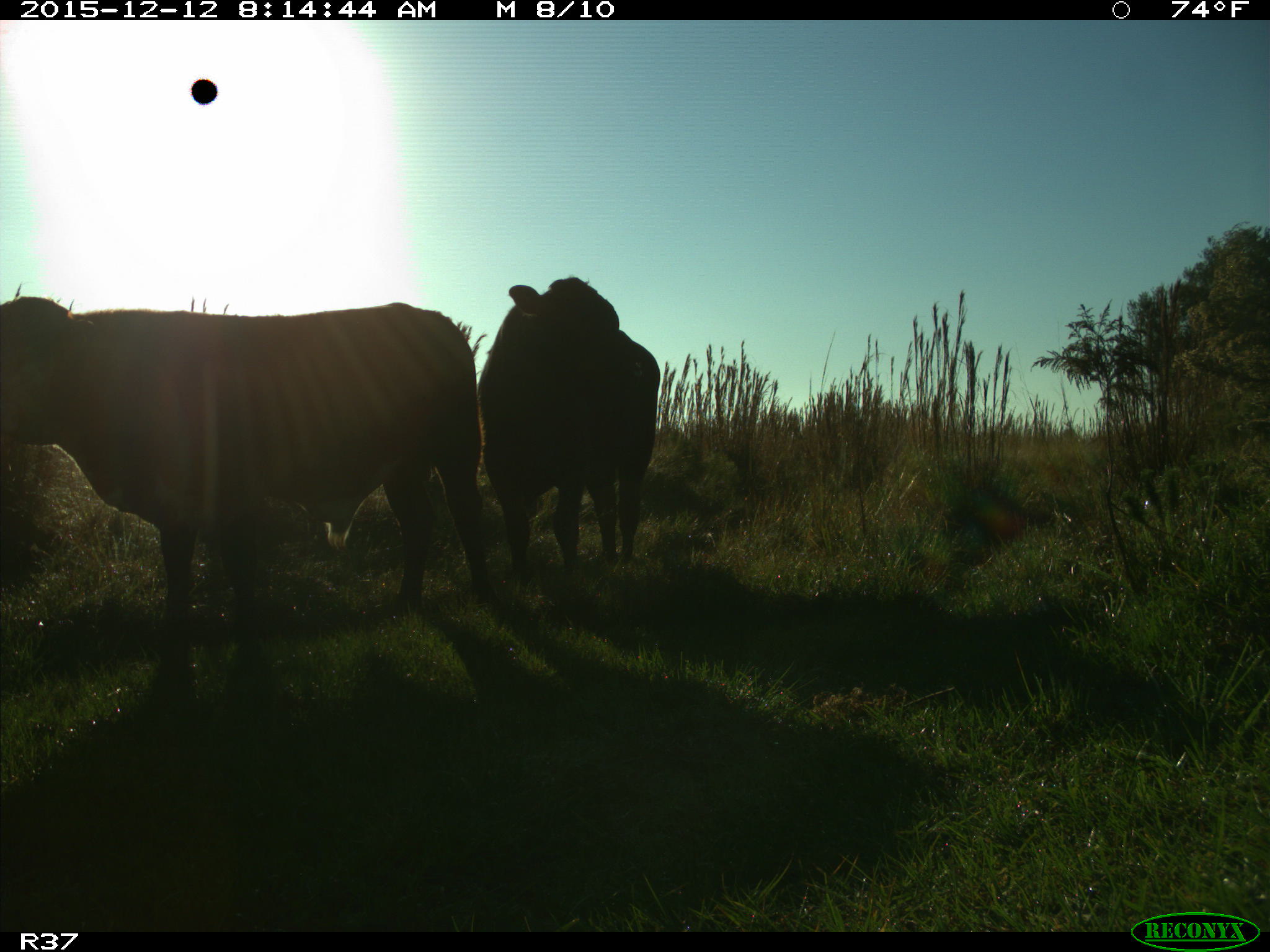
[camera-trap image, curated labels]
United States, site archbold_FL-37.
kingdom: Animalia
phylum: Chordata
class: Mammalia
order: Artiodactyla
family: Bovidae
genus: Bos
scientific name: Bos taurus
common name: domestic cow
Bos taurus (domestic cow).